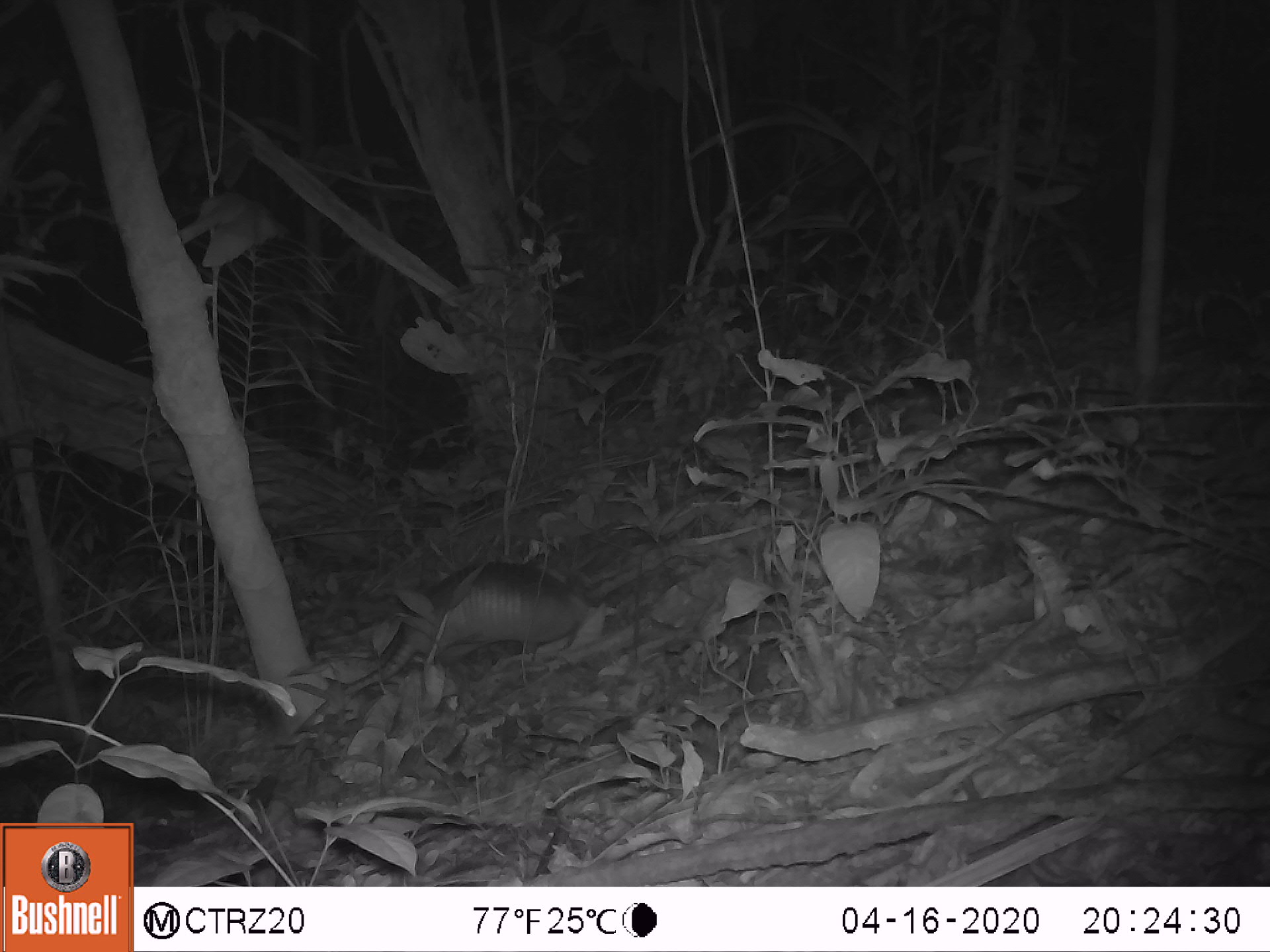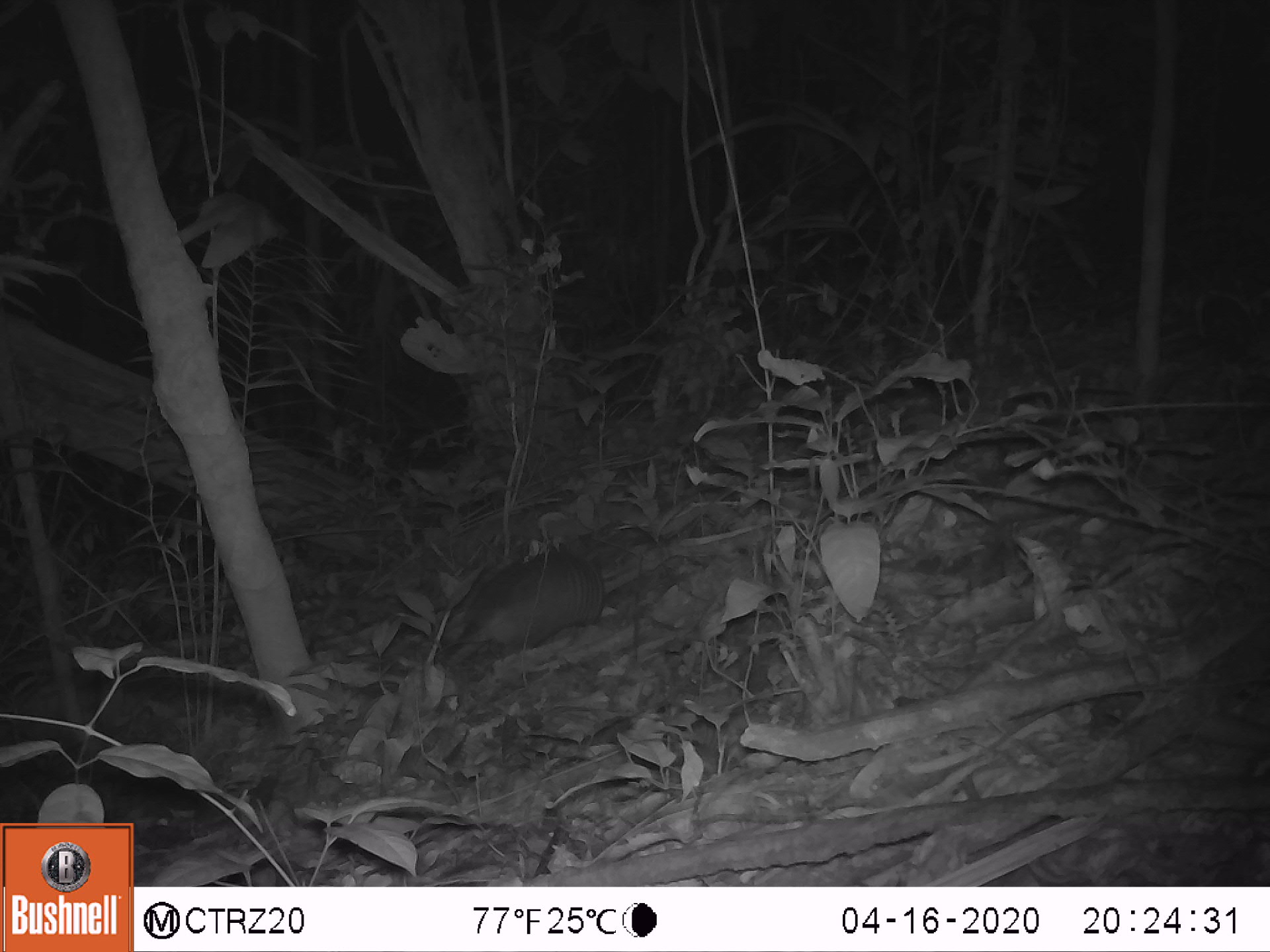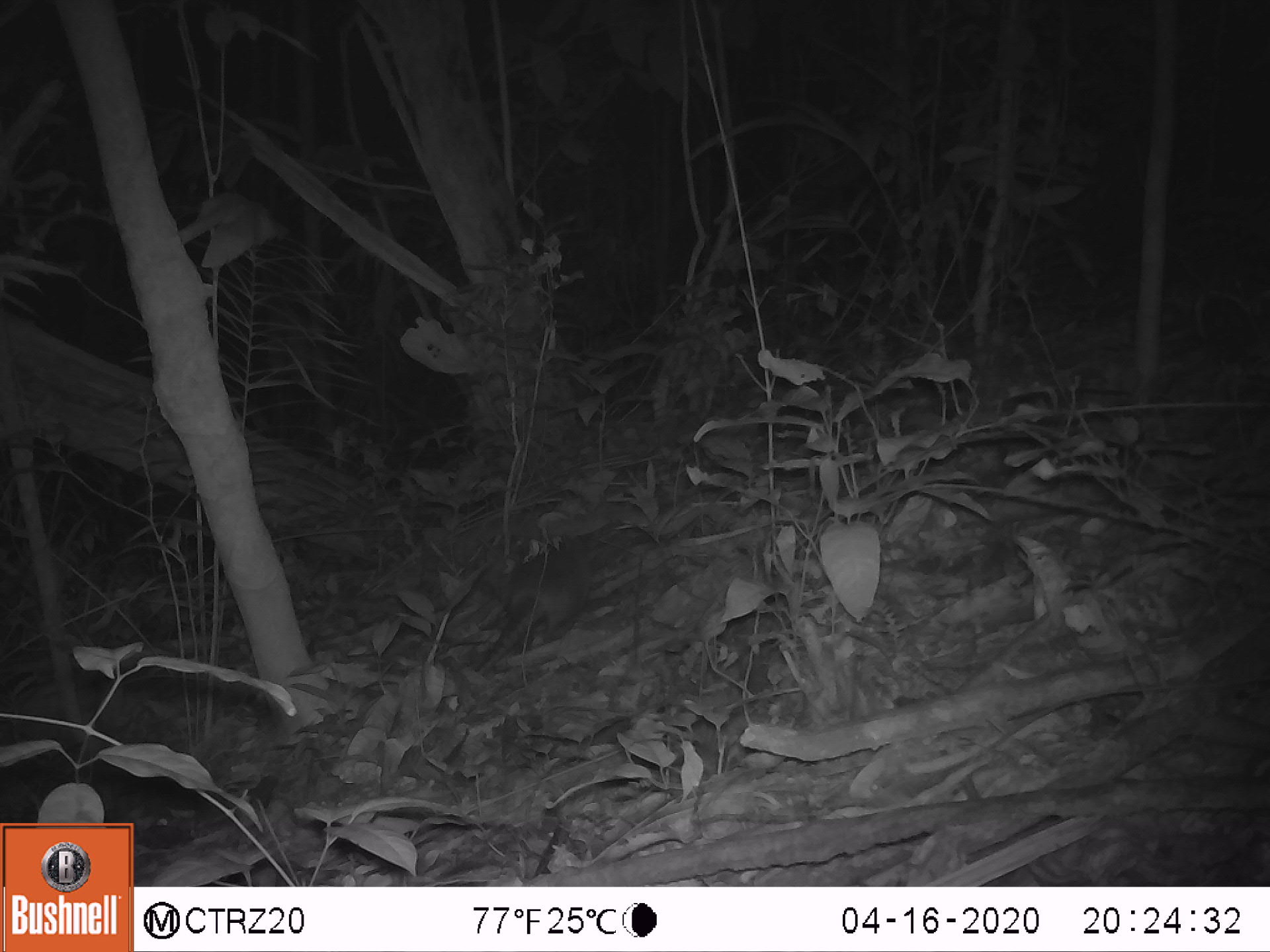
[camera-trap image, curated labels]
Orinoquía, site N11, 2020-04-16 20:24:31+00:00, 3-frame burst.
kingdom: Animalia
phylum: Chordata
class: Mammalia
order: Cingulata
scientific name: Cingulata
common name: armadillo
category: unknown armadillo